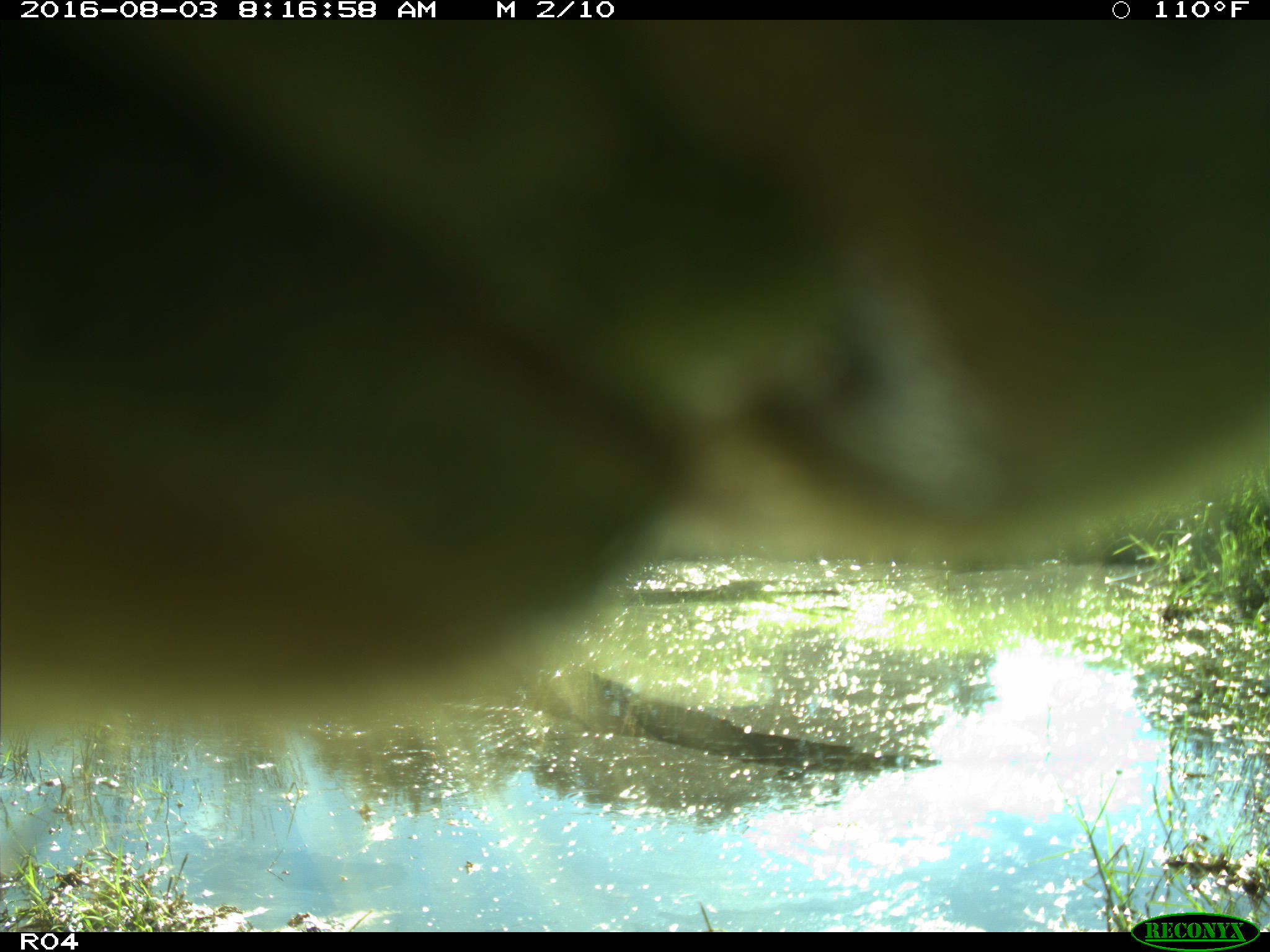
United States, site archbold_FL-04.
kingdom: Animalia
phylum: Chordata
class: Mammalia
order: Artiodactyla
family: Bovidae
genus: Bos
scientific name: Bos taurus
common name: domestic cow